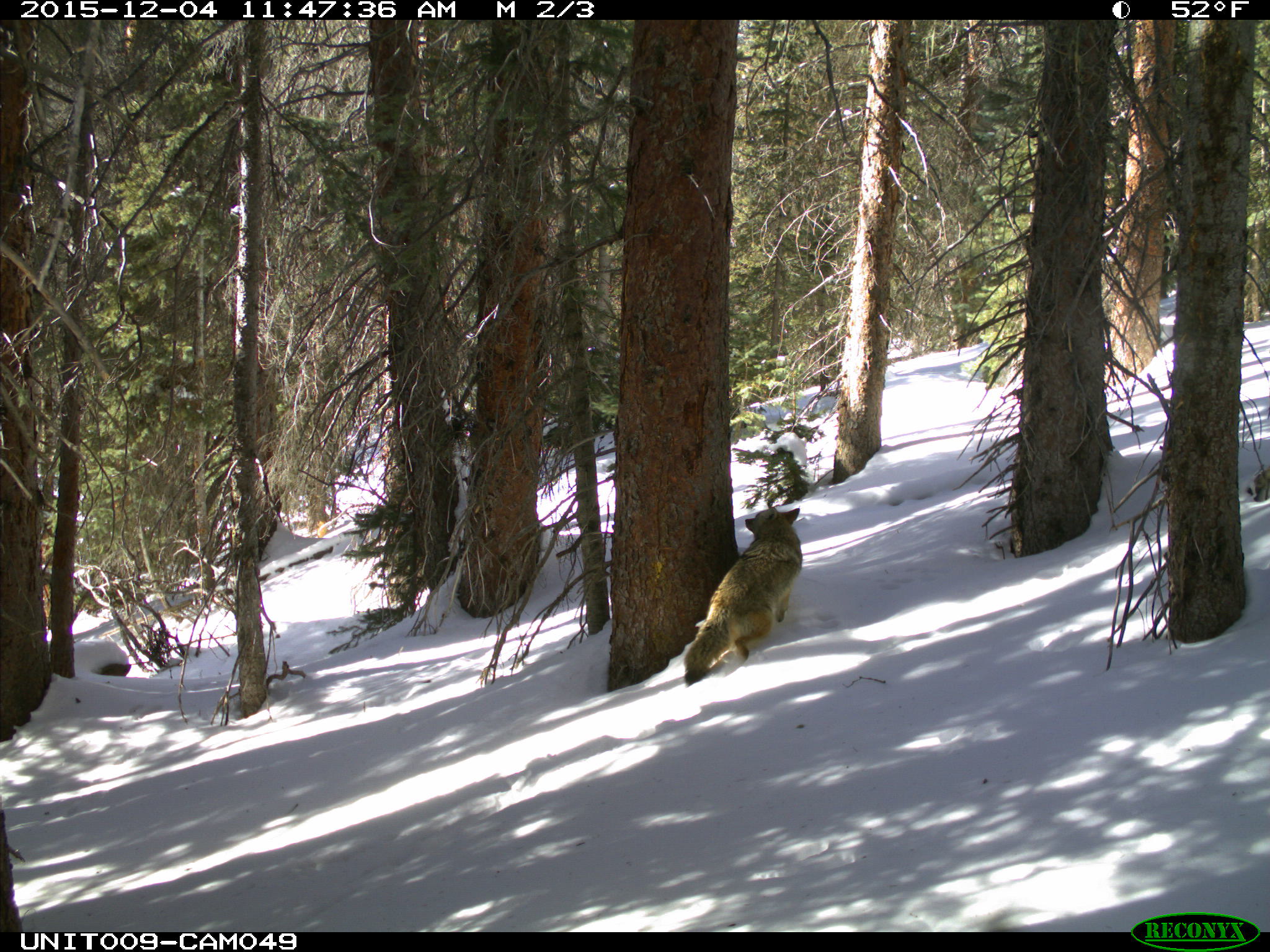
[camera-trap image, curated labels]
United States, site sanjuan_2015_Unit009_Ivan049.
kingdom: Animalia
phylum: Chordata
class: Mammalia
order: Carnivora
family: Canidae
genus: Canis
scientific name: Canis latrans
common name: coyote